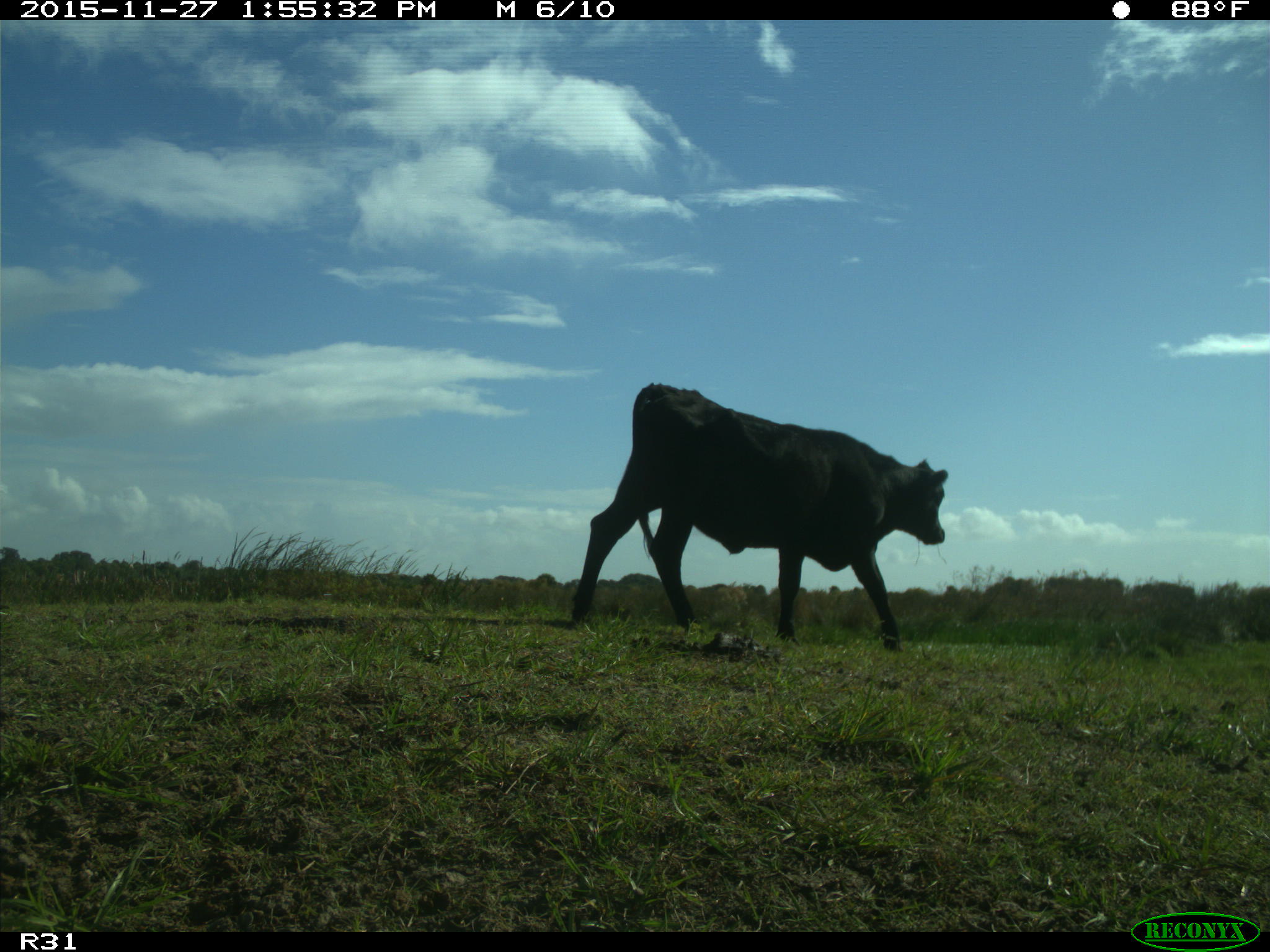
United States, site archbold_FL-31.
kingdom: Animalia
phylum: Chordata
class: Mammalia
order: Artiodactyla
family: Bovidae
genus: Bos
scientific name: Bos taurus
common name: domestic cow